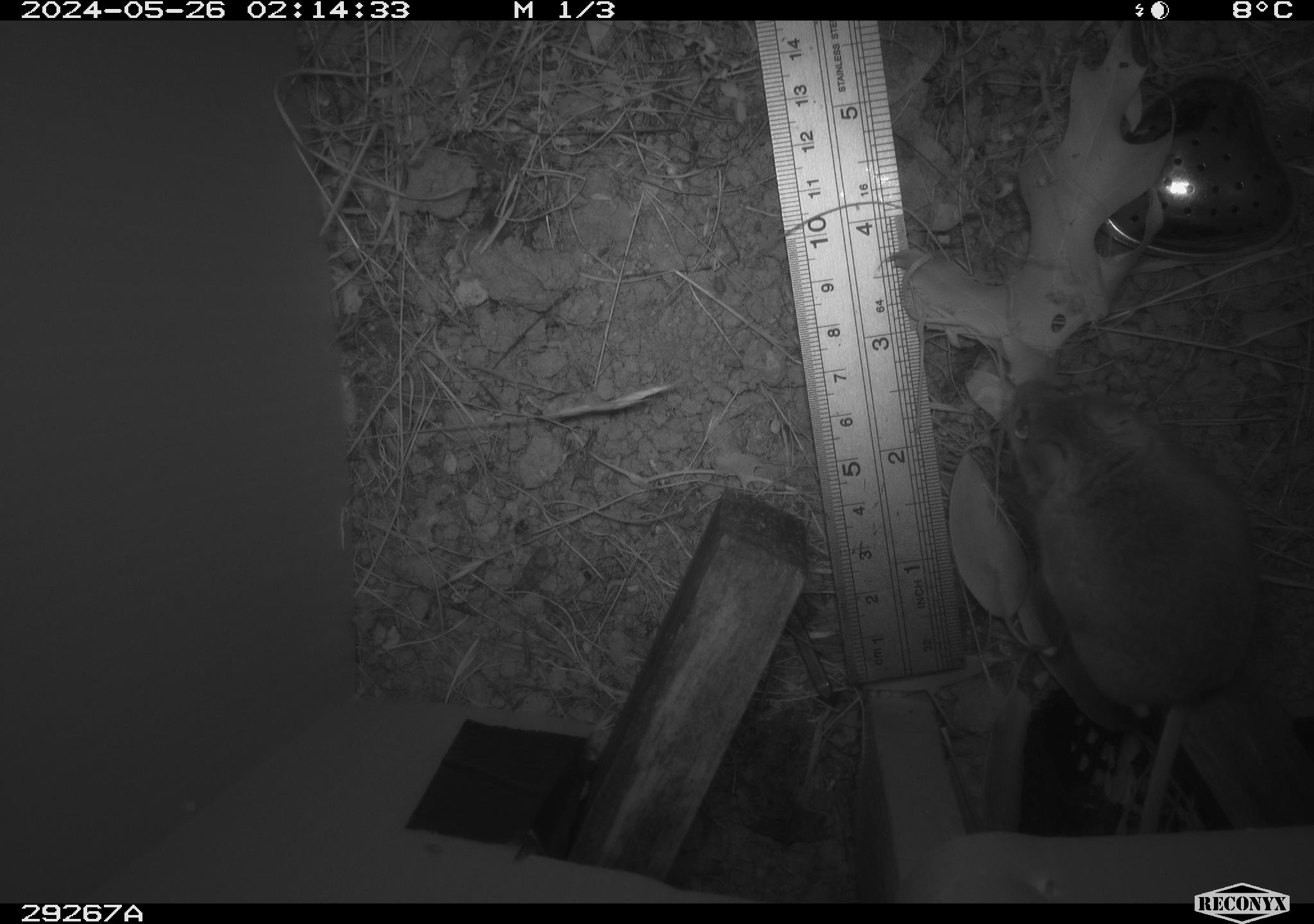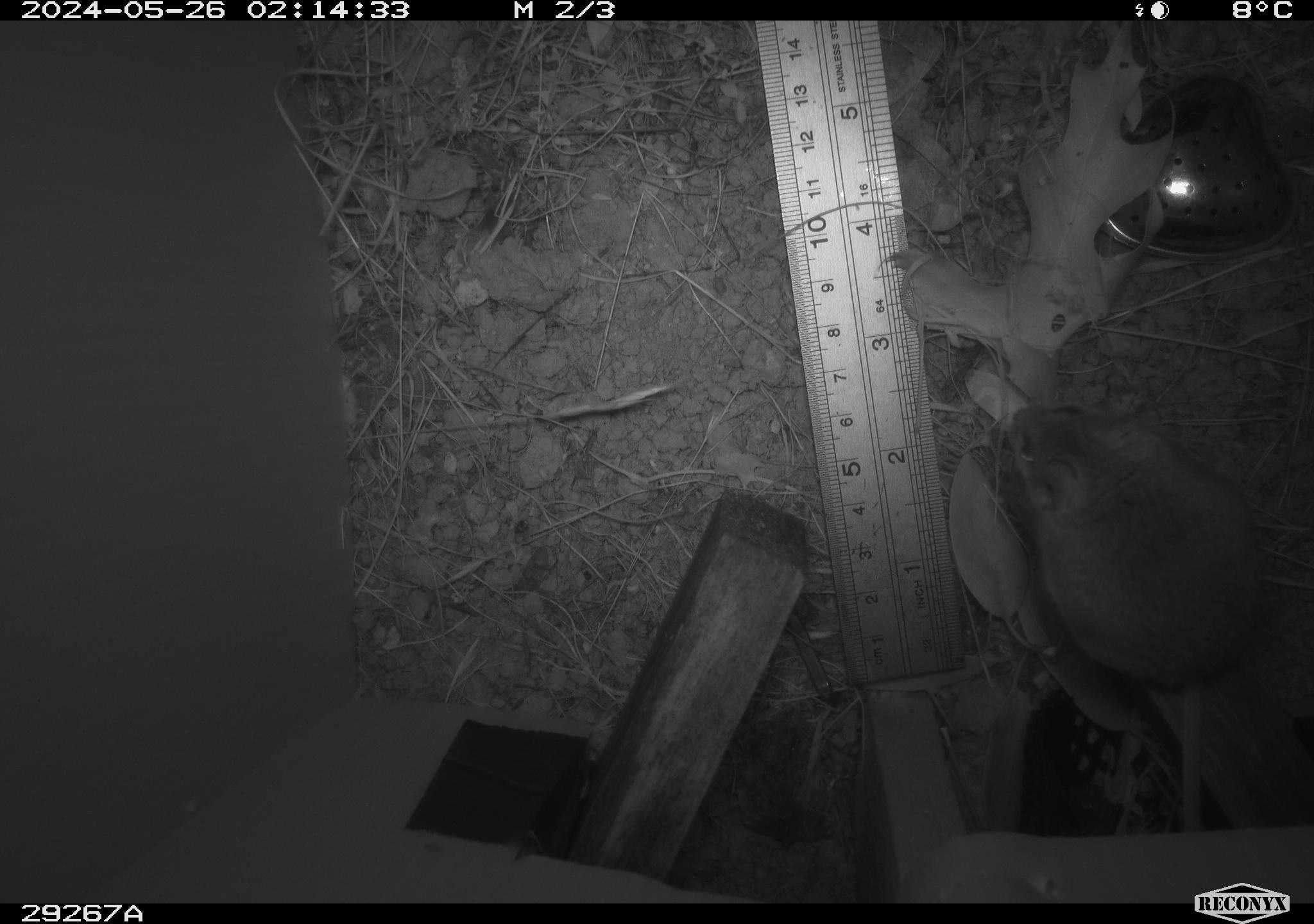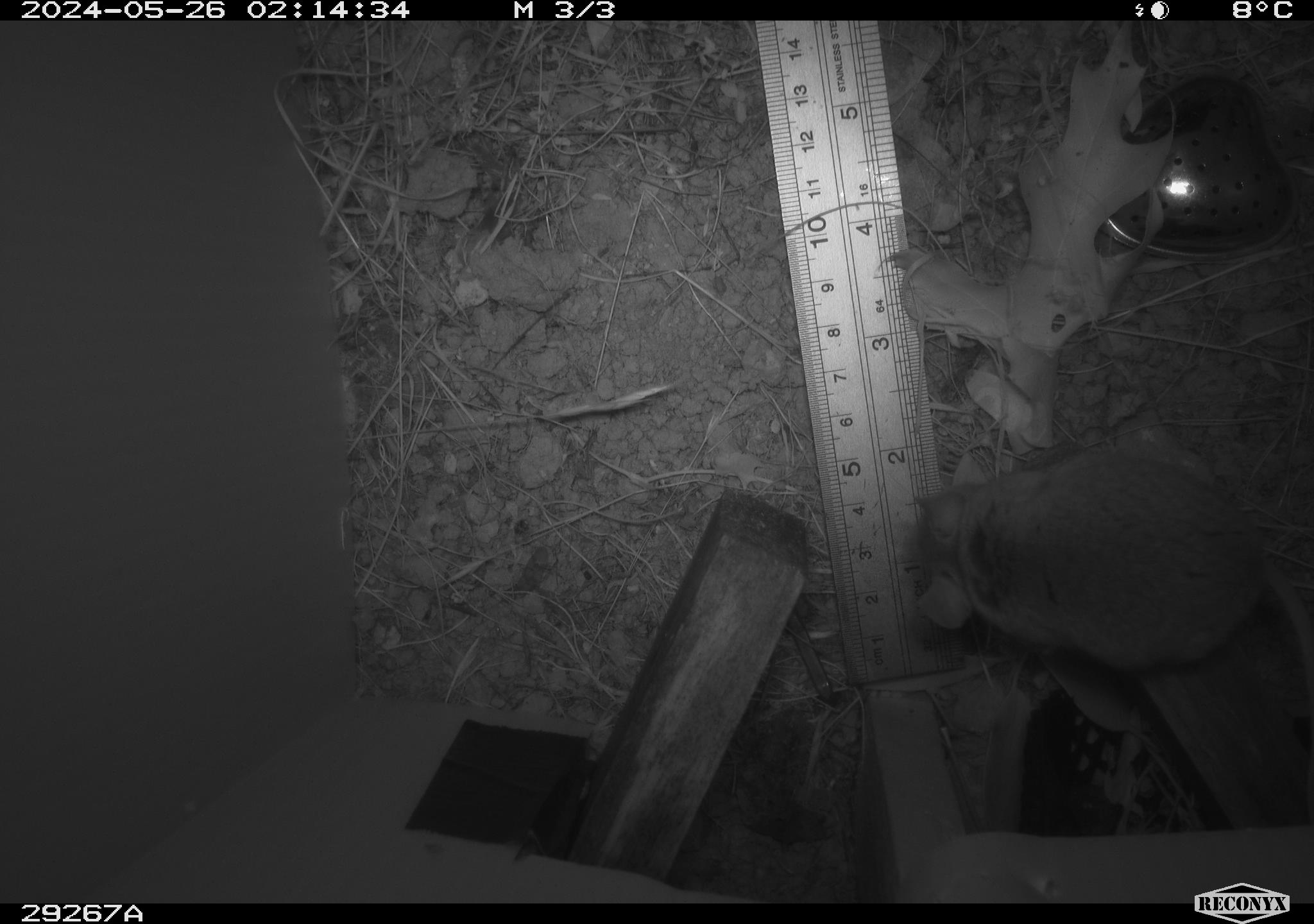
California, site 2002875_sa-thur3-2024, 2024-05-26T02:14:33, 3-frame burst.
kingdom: Animalia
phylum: Chordata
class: Mammalia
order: Rodentia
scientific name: Rodentia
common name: mouse species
Mouse species (Rodentia).